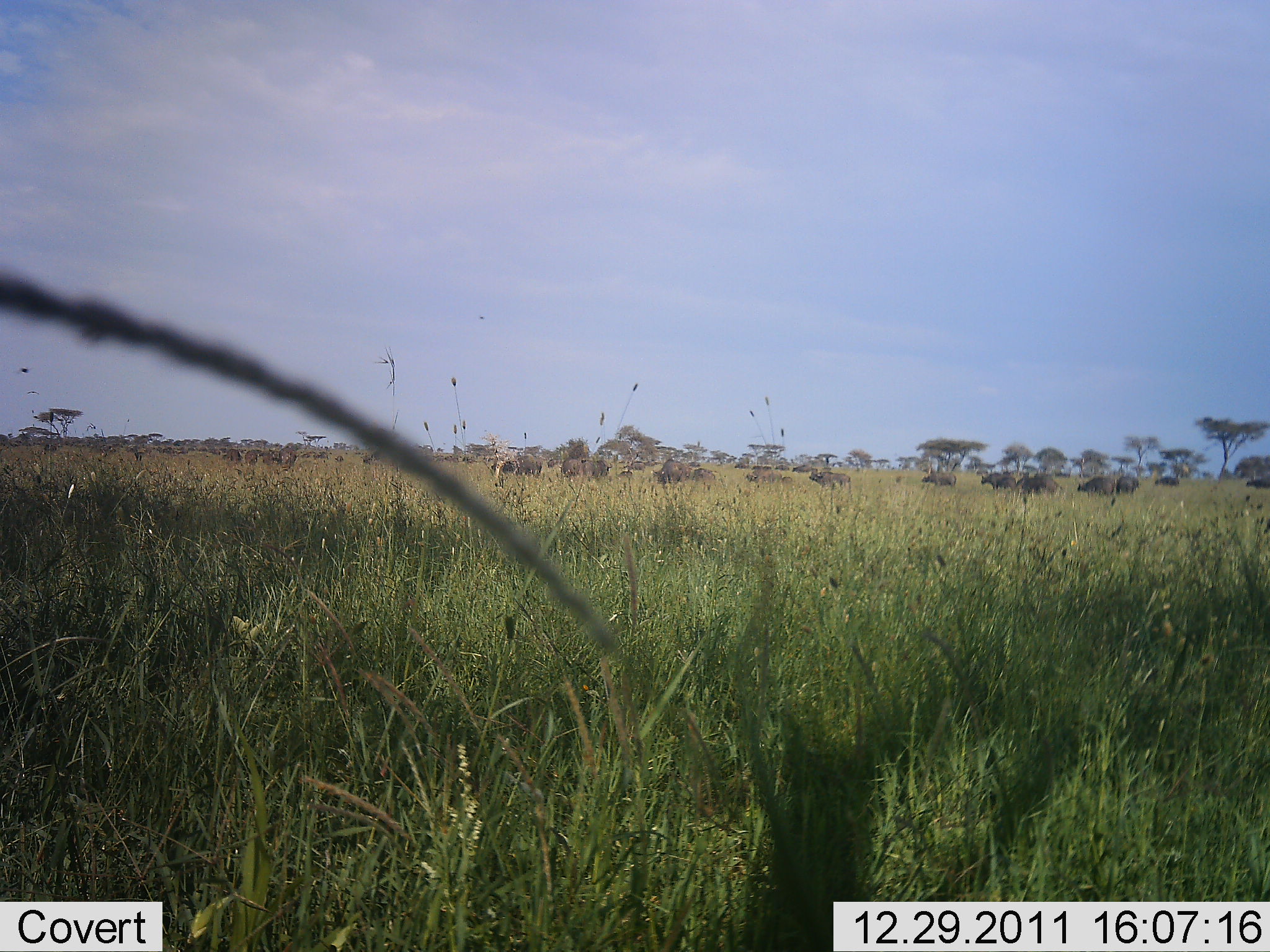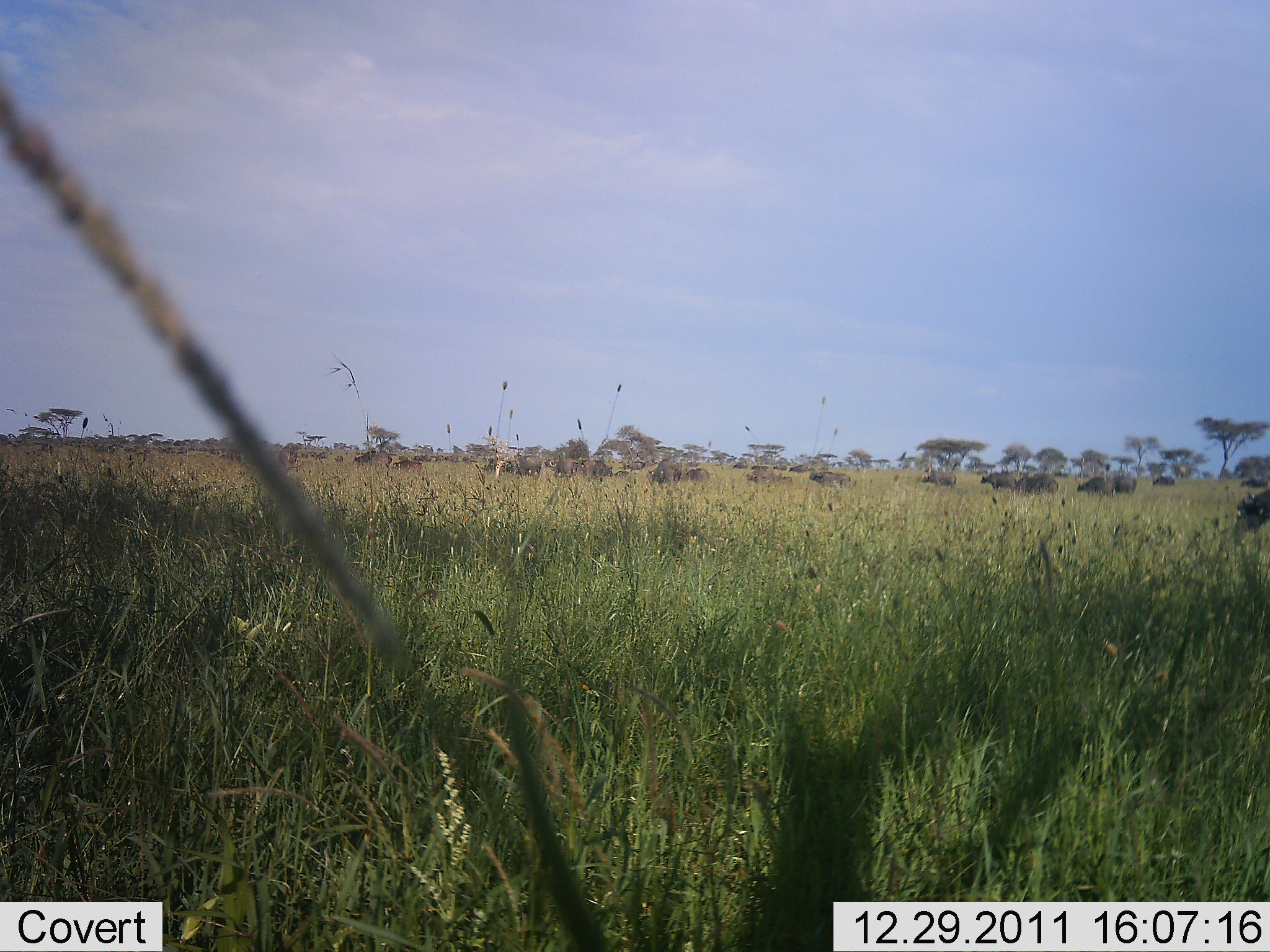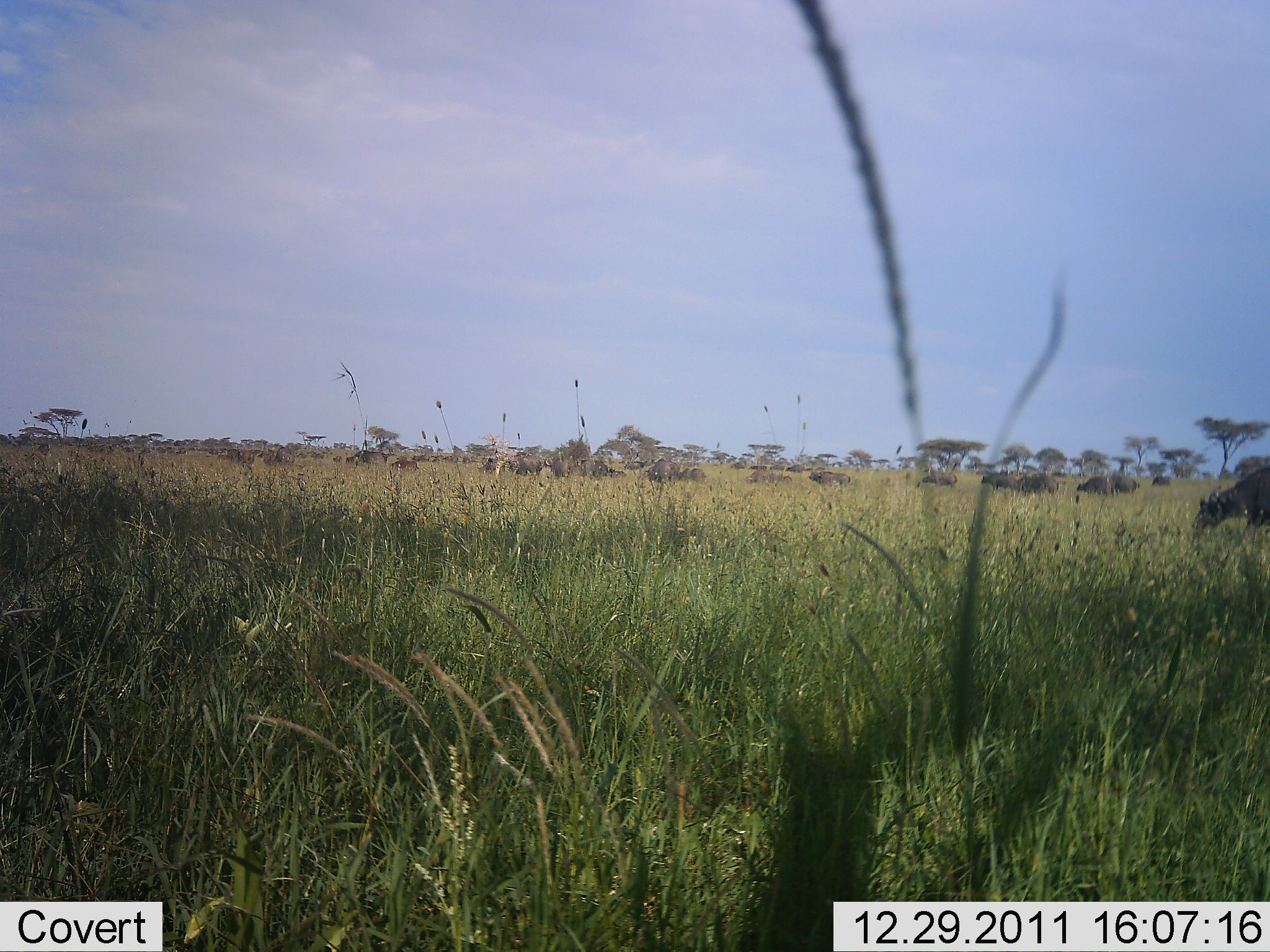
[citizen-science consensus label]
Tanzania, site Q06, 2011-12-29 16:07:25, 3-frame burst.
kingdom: Animalia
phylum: Chordata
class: Mammalia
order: Artiodactyla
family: Bovidae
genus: Connochaetes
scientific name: Connochaetes taurinus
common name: blue wildebeest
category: wildebeest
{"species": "wildebeest (blue wildebeest) (Connochaetes taurinus)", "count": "11-50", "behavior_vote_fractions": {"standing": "33%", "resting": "0%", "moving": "33%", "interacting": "0%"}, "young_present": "0%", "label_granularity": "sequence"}